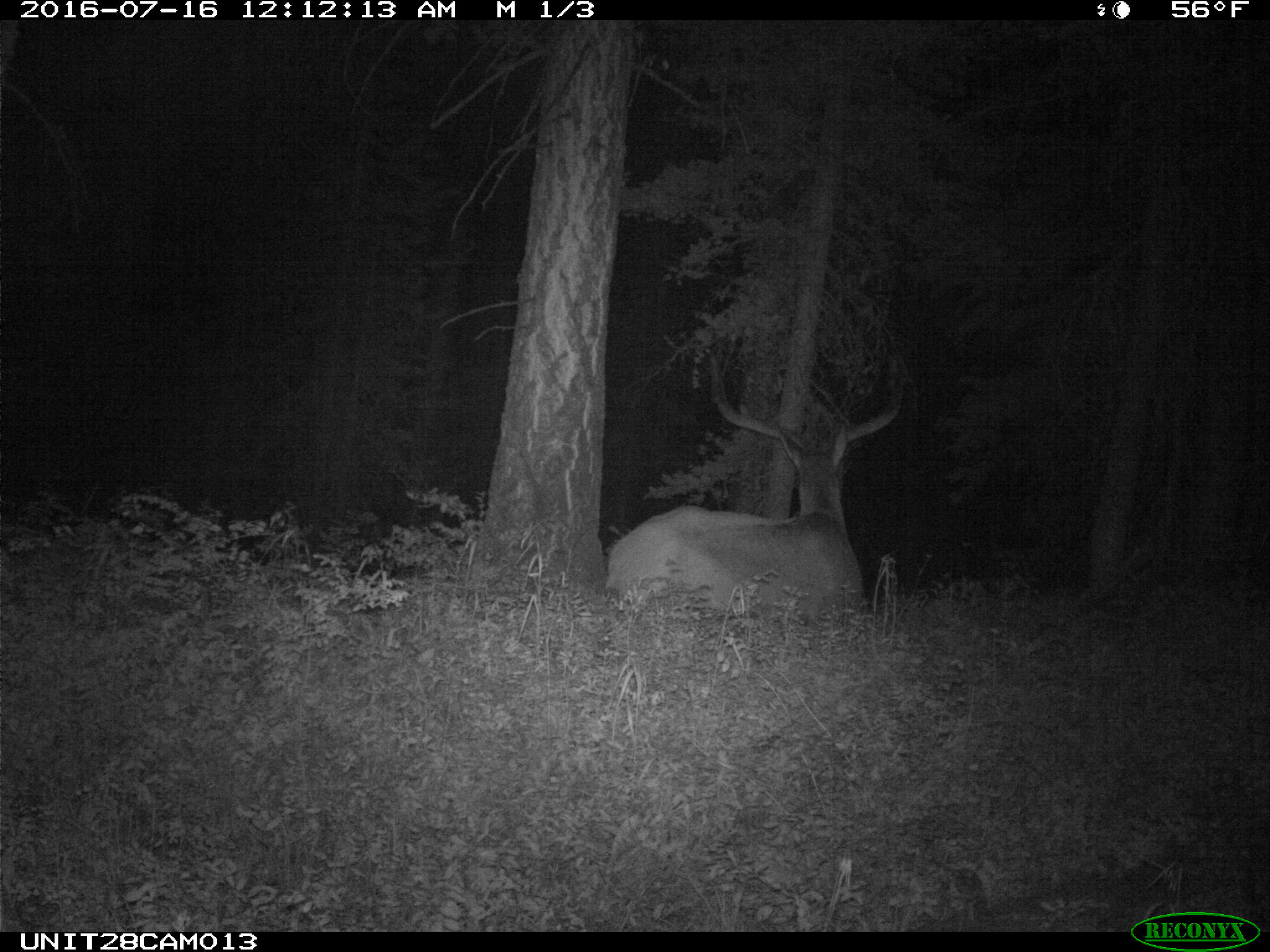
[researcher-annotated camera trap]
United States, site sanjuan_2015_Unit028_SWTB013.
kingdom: Animalia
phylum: Chordata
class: Mammalia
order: Artiodactyla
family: Cervidae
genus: Cervus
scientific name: Cervus elaphus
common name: red deer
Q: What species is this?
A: Cervus elaphus (red deer).